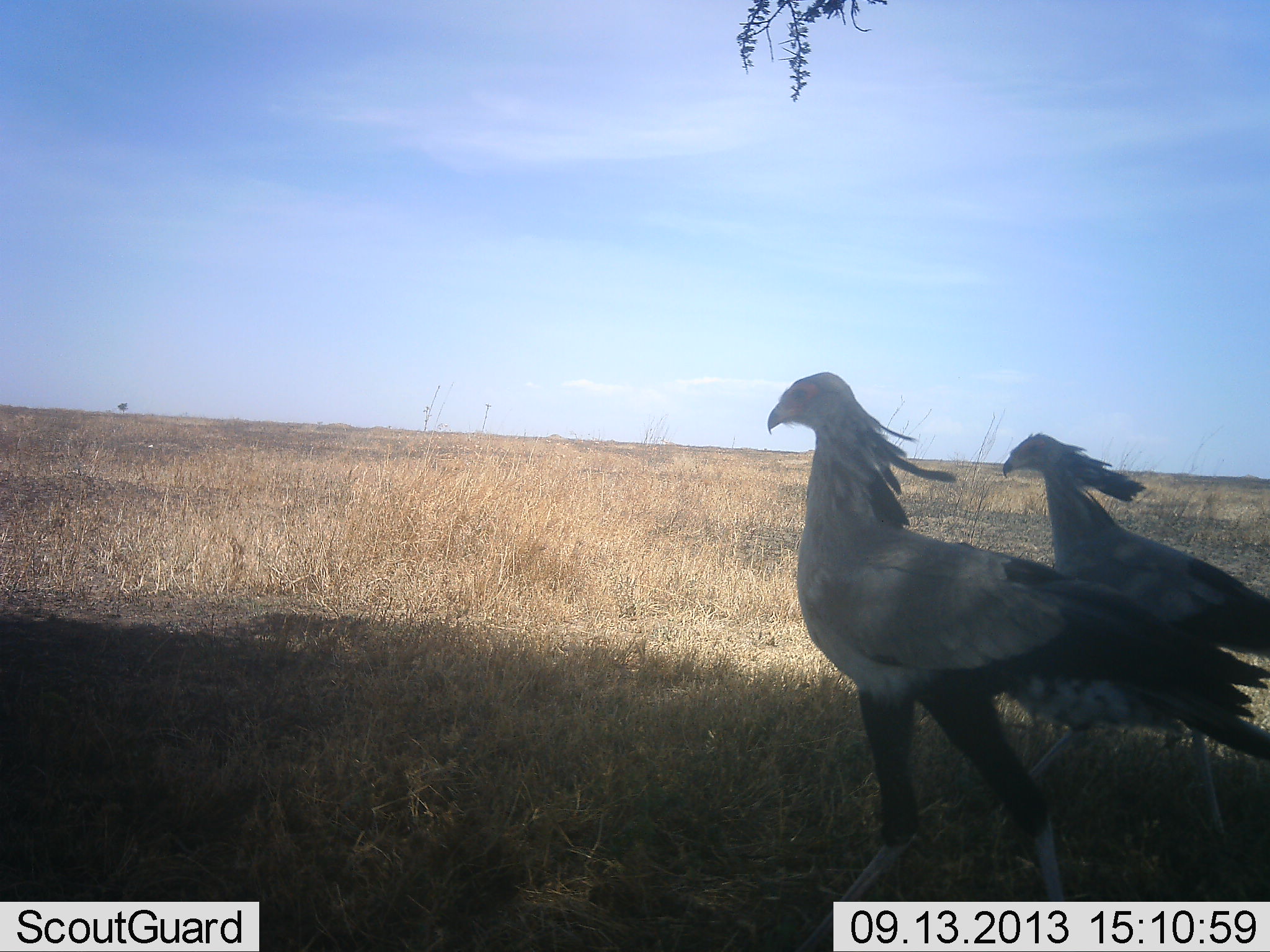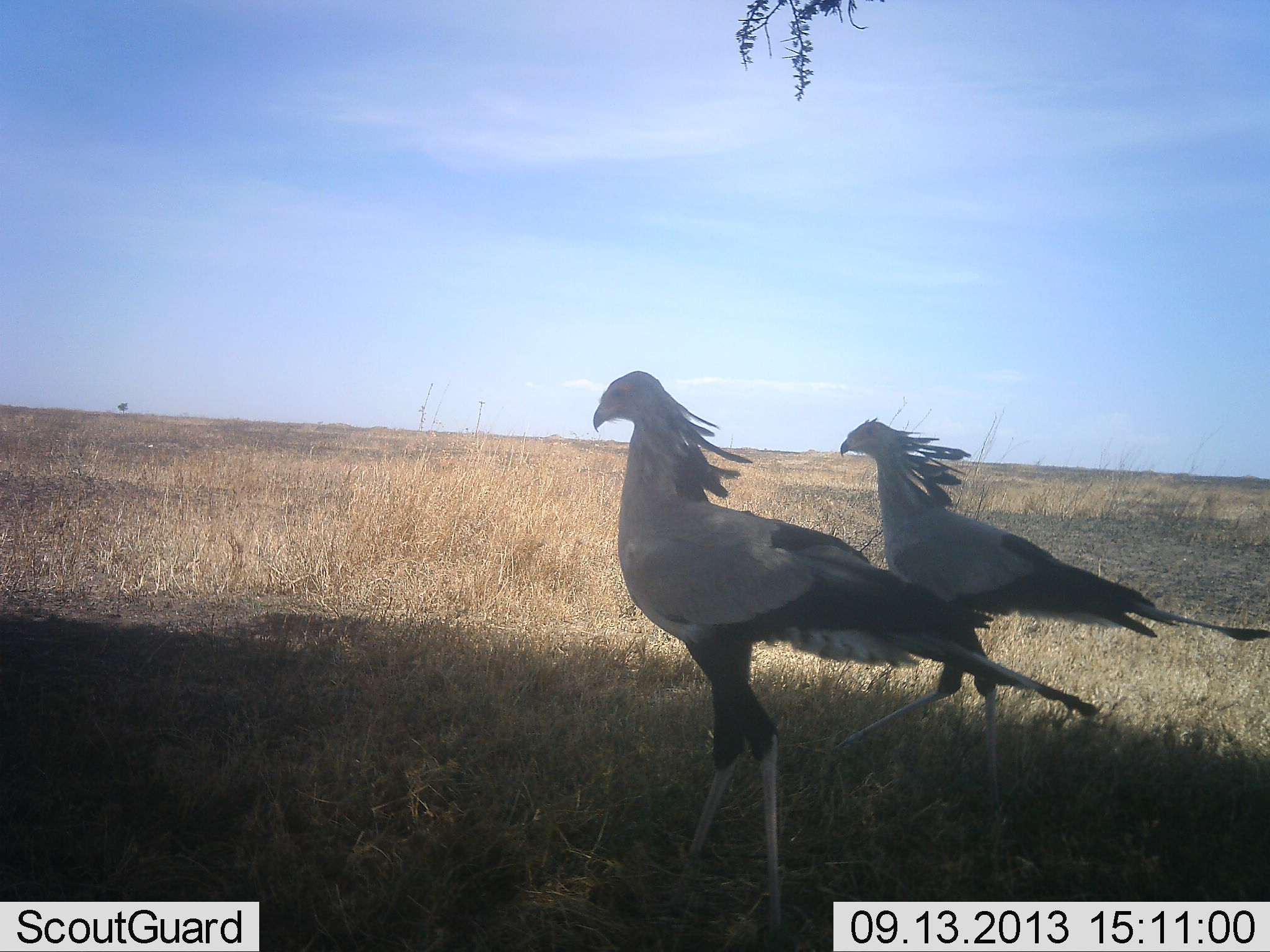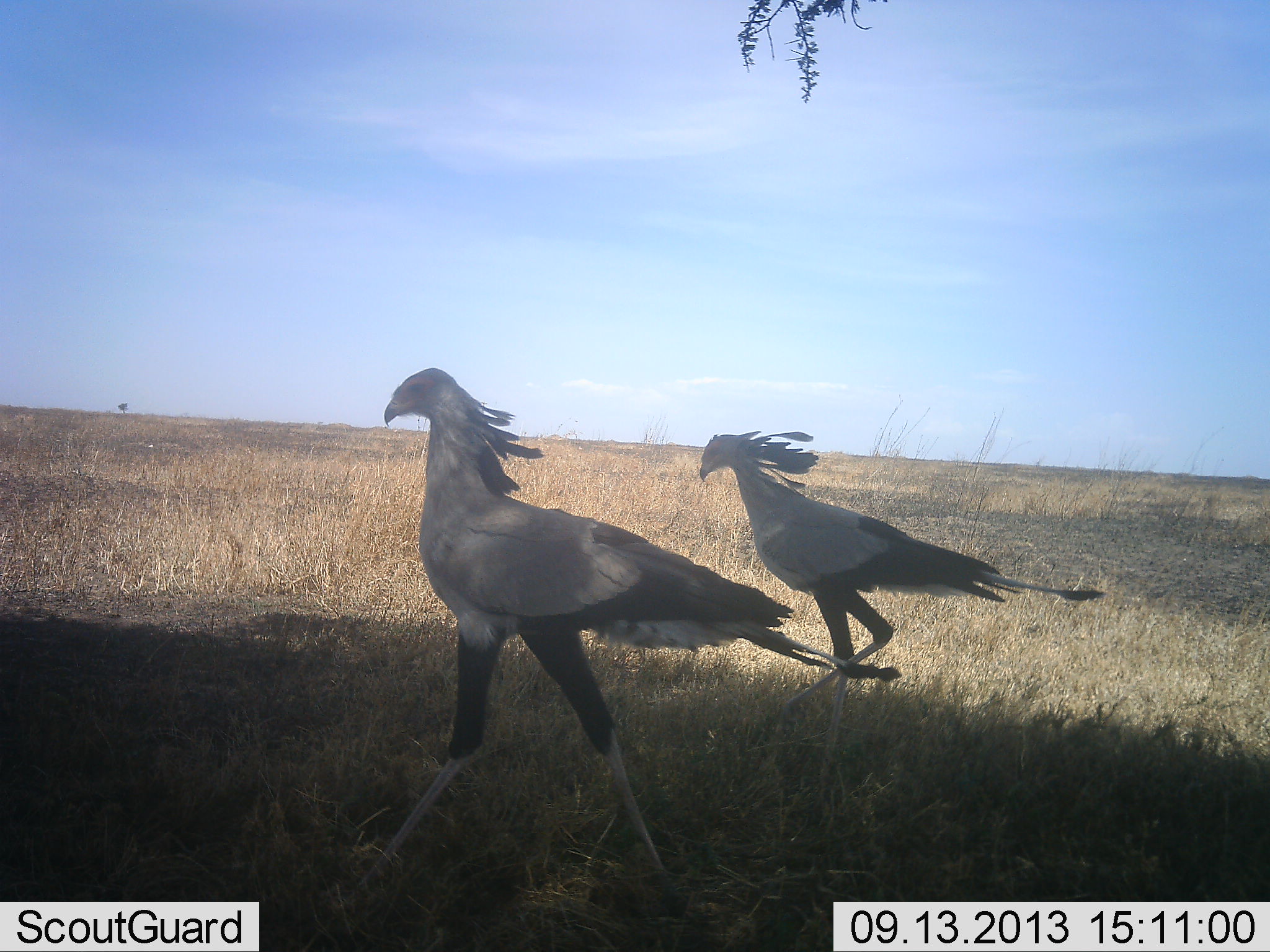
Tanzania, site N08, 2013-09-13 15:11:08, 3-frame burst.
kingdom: Animalia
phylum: Chordata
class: Aves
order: Accipitriformes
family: Sagittariidae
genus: Sagittarius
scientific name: Sagittarius serpentarius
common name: secretary bird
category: secretarybird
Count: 2.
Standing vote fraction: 0%.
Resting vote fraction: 0%.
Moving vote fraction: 100%.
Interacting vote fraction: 0%.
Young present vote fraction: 0%.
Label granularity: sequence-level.